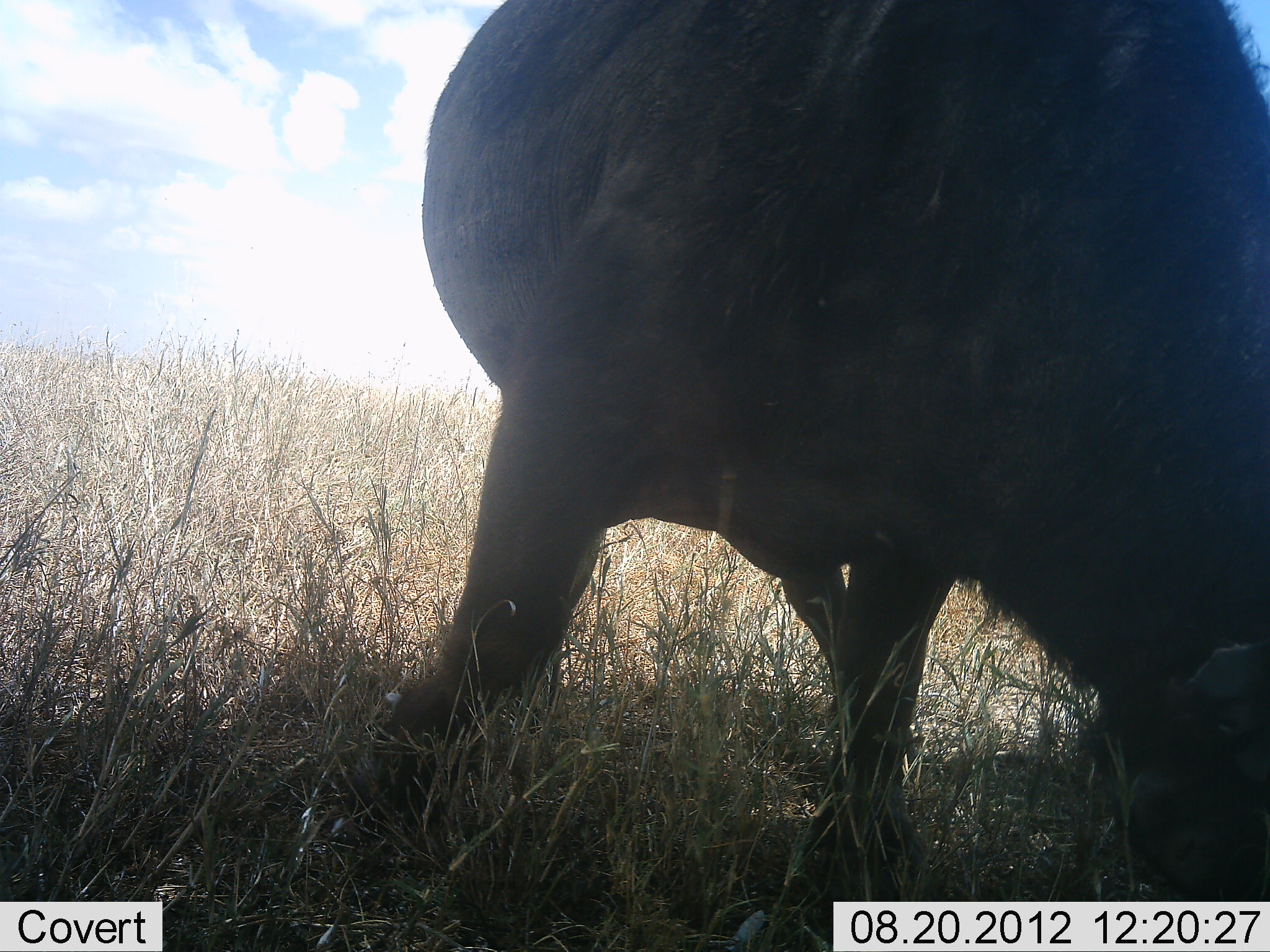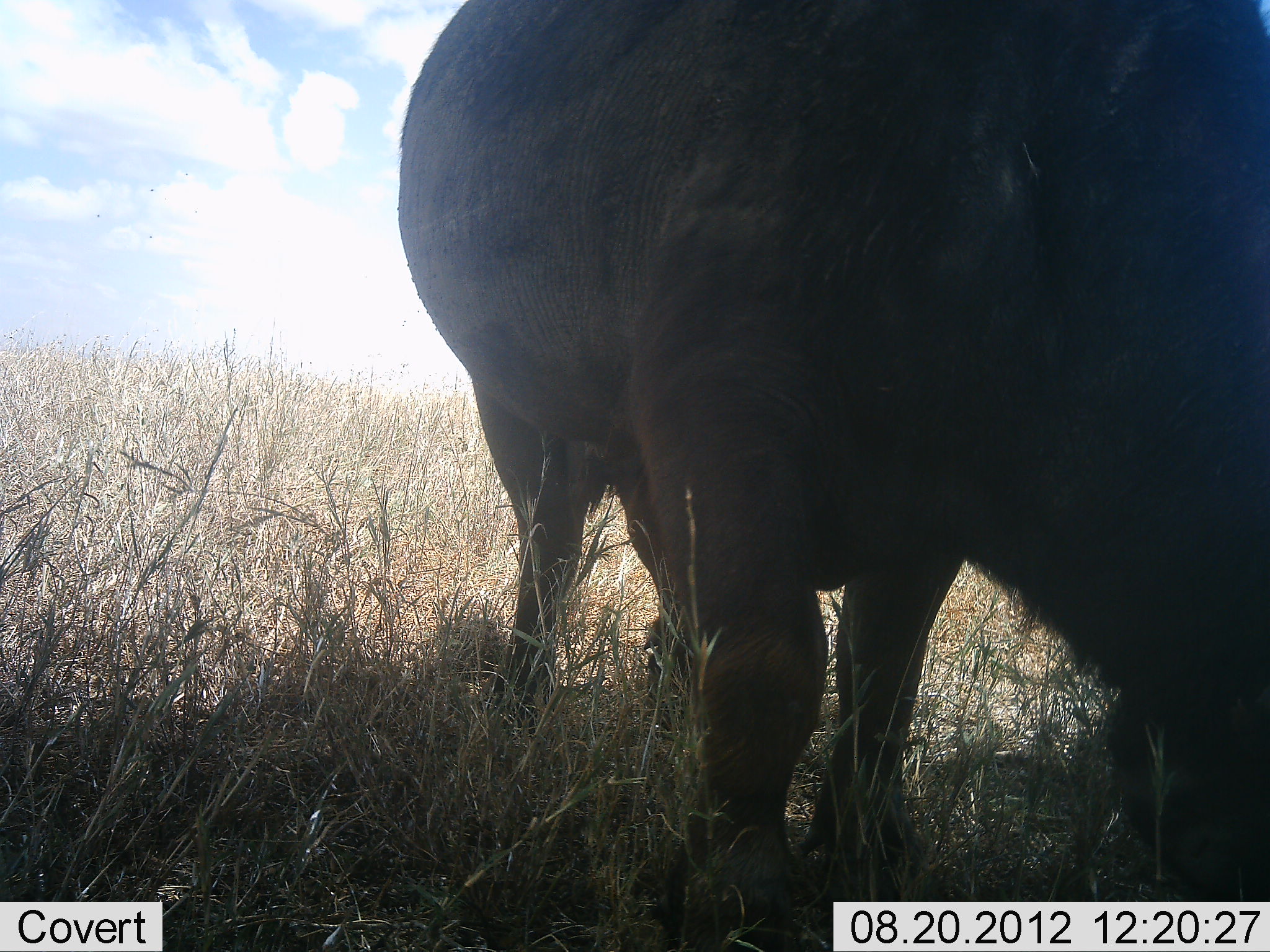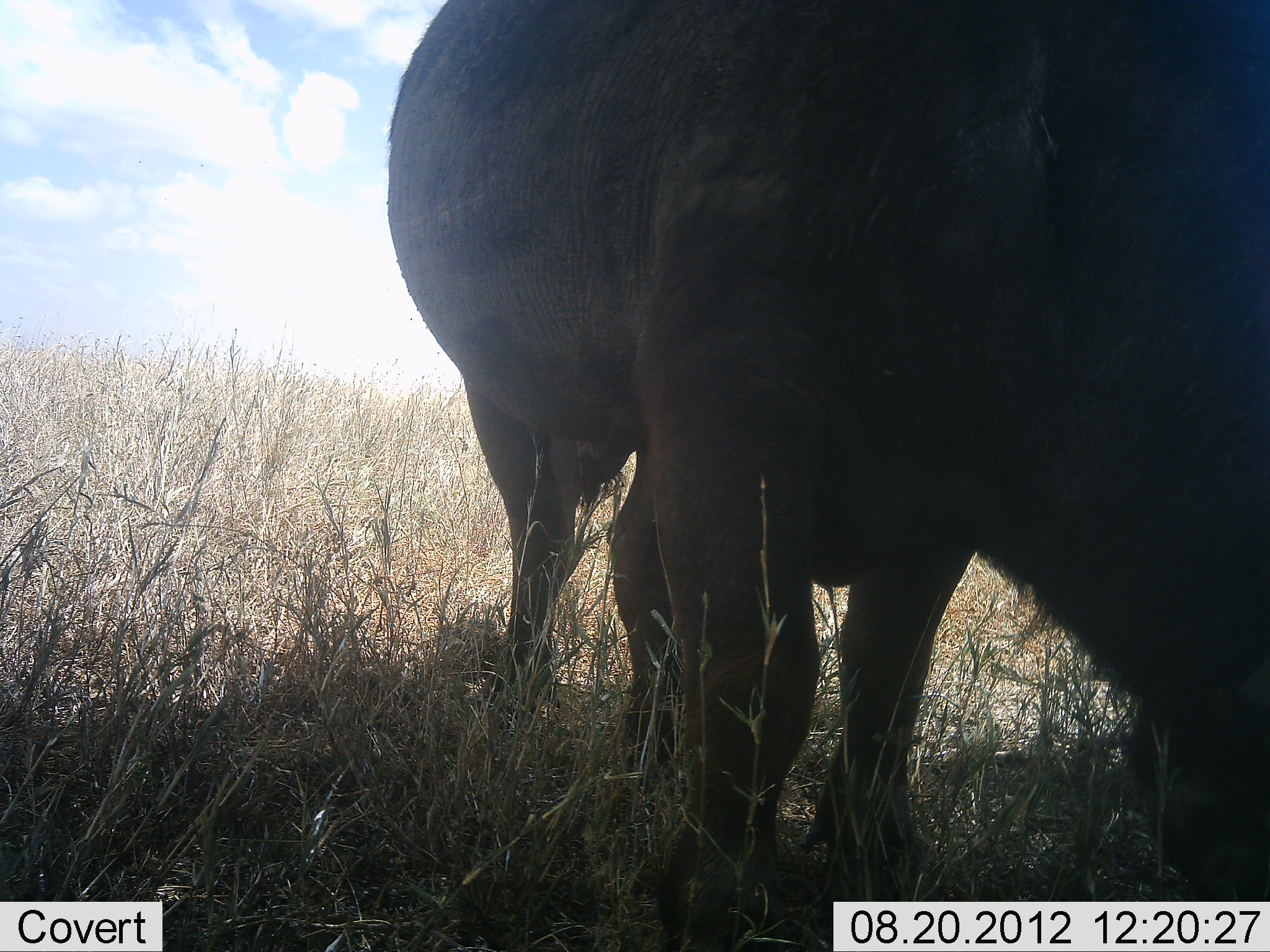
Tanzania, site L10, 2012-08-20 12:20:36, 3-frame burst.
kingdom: Animalia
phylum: Chordata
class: Mammalia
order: Artiodactyla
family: Bovidae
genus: Syncerus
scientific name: Syncerus caffer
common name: cape buffalo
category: buffalo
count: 1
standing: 30%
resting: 0%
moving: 0%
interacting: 0%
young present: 0%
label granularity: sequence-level